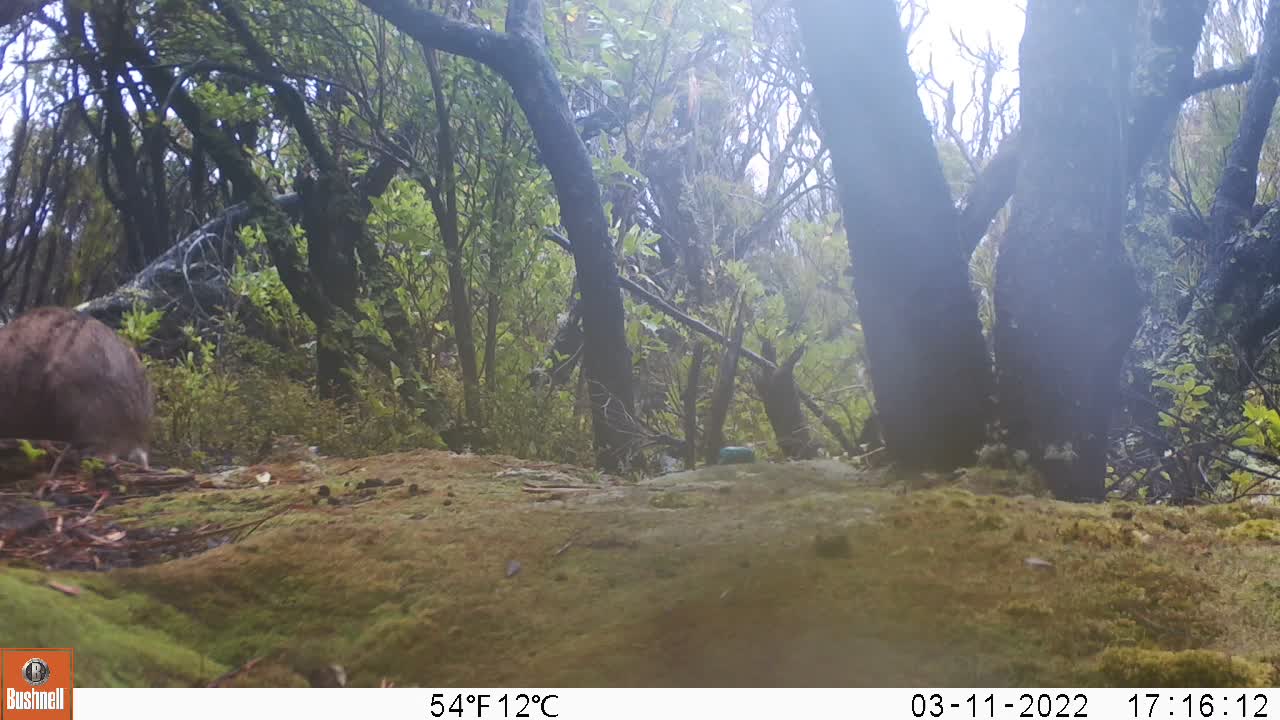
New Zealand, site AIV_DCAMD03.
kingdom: Animalia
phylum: Chordata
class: Mammalia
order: Carnivora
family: Otariidae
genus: Phocarctos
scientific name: Phocarctos hookeri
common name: new zealand sea lion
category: sealion